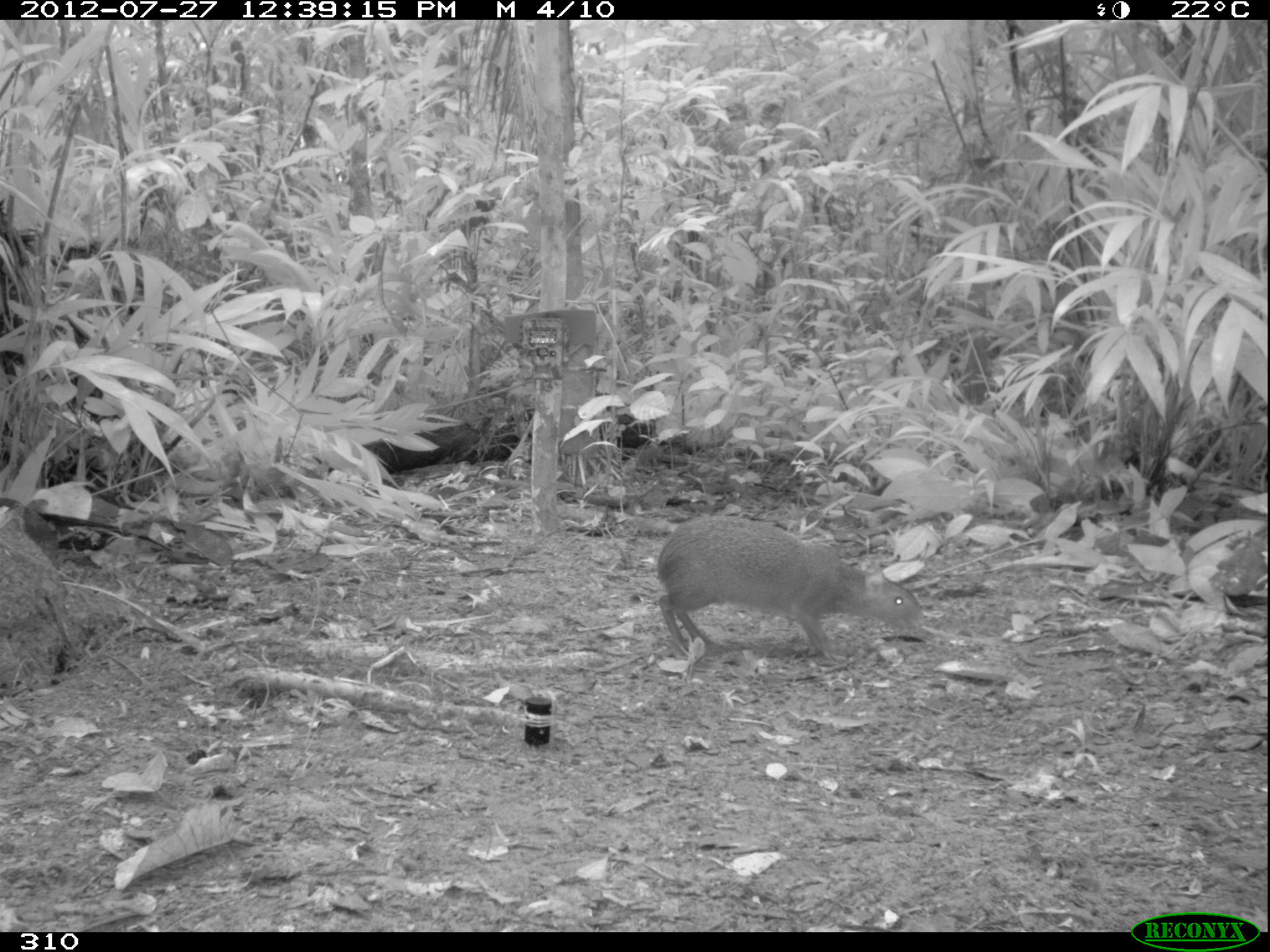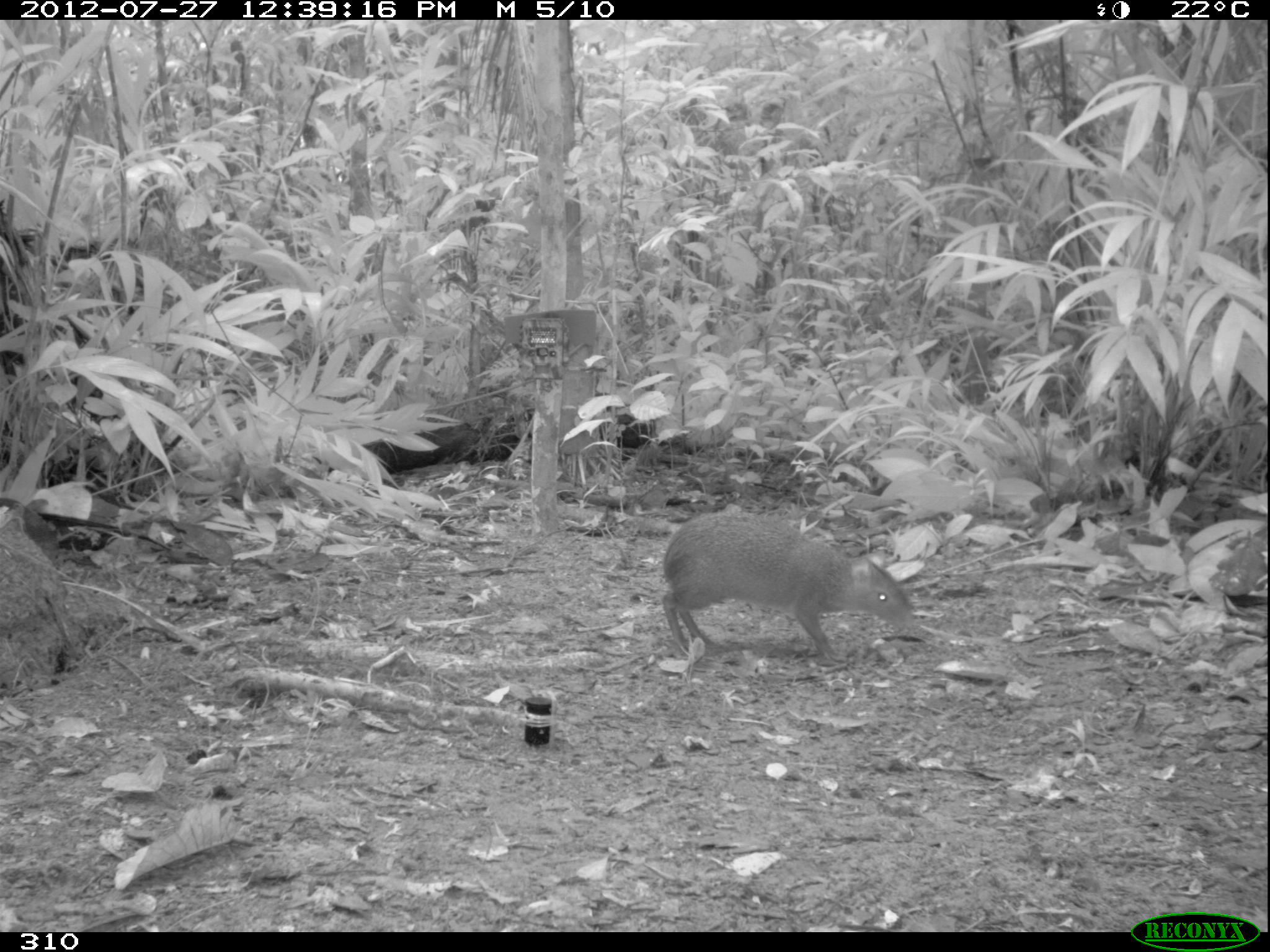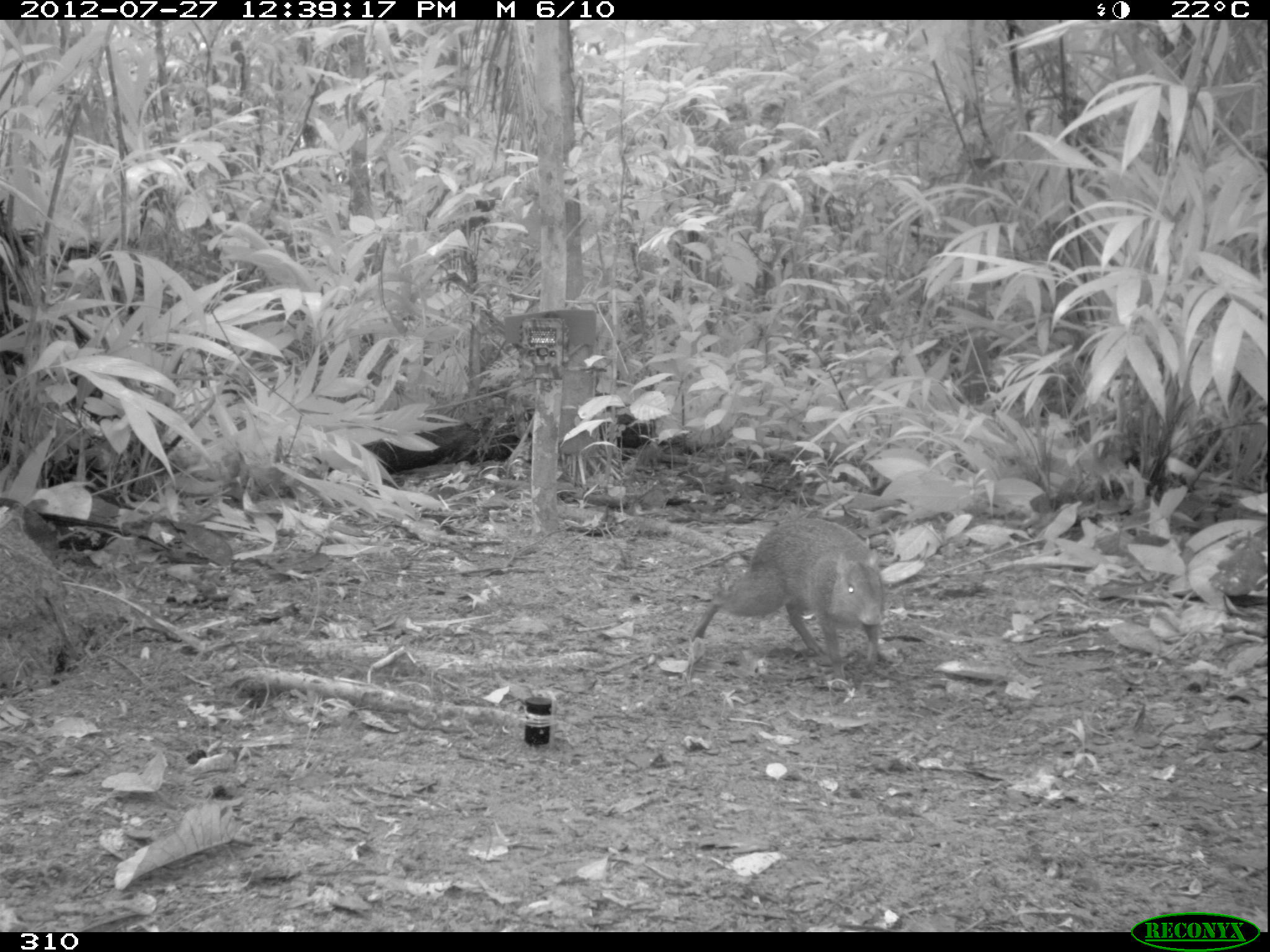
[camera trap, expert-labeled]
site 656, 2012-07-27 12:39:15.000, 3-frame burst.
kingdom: Animalia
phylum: Chordata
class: Mammalia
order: Rodentia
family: Dasyproctidae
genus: Dasyprocta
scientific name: Dasyprocta punctata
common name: central american agouti